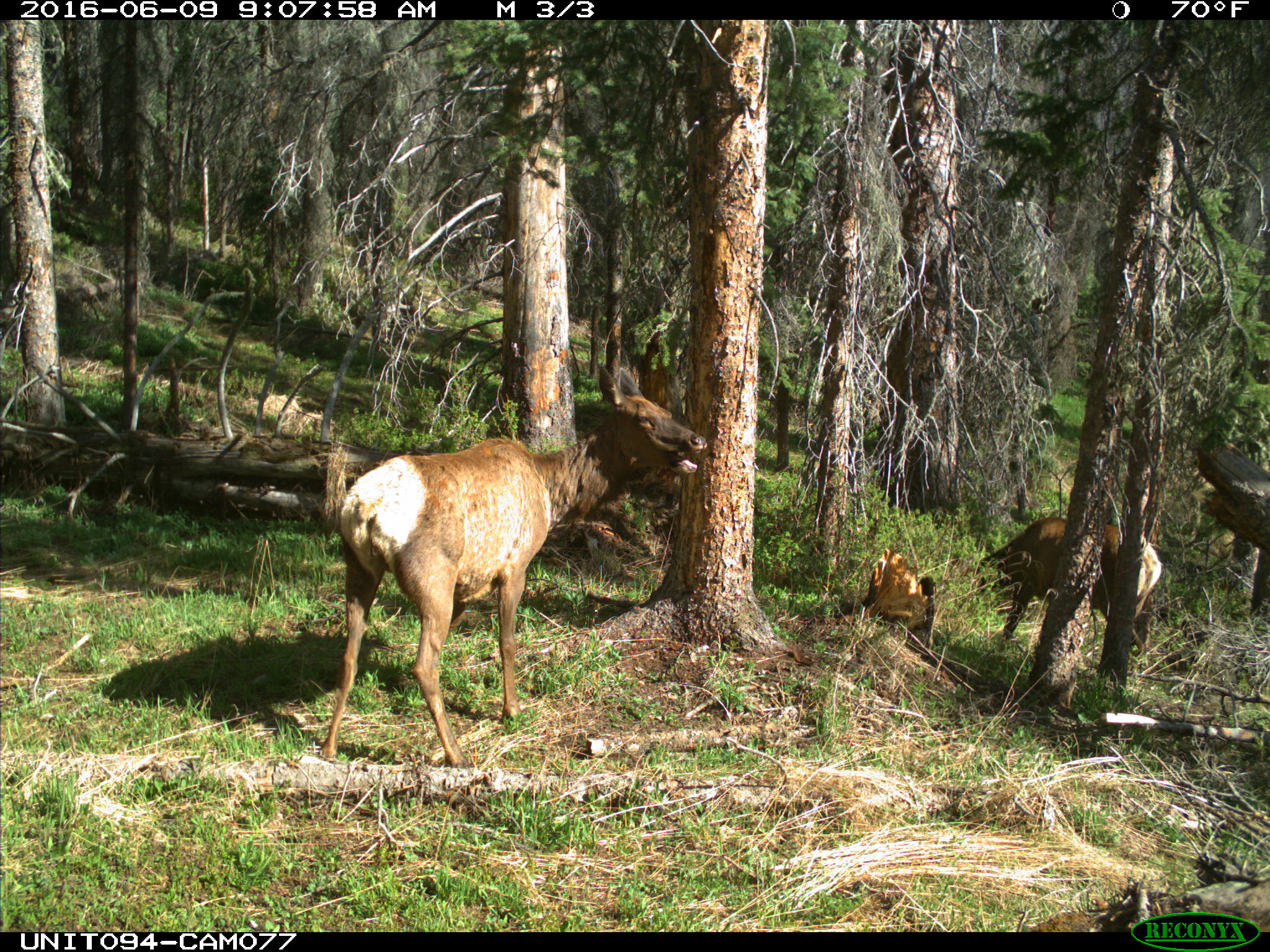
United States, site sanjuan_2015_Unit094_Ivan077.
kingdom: Animalia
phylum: Chordata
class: Mammalia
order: Artiodactyla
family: Cervidae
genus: Cervus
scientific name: Cervus elaphus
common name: red deer